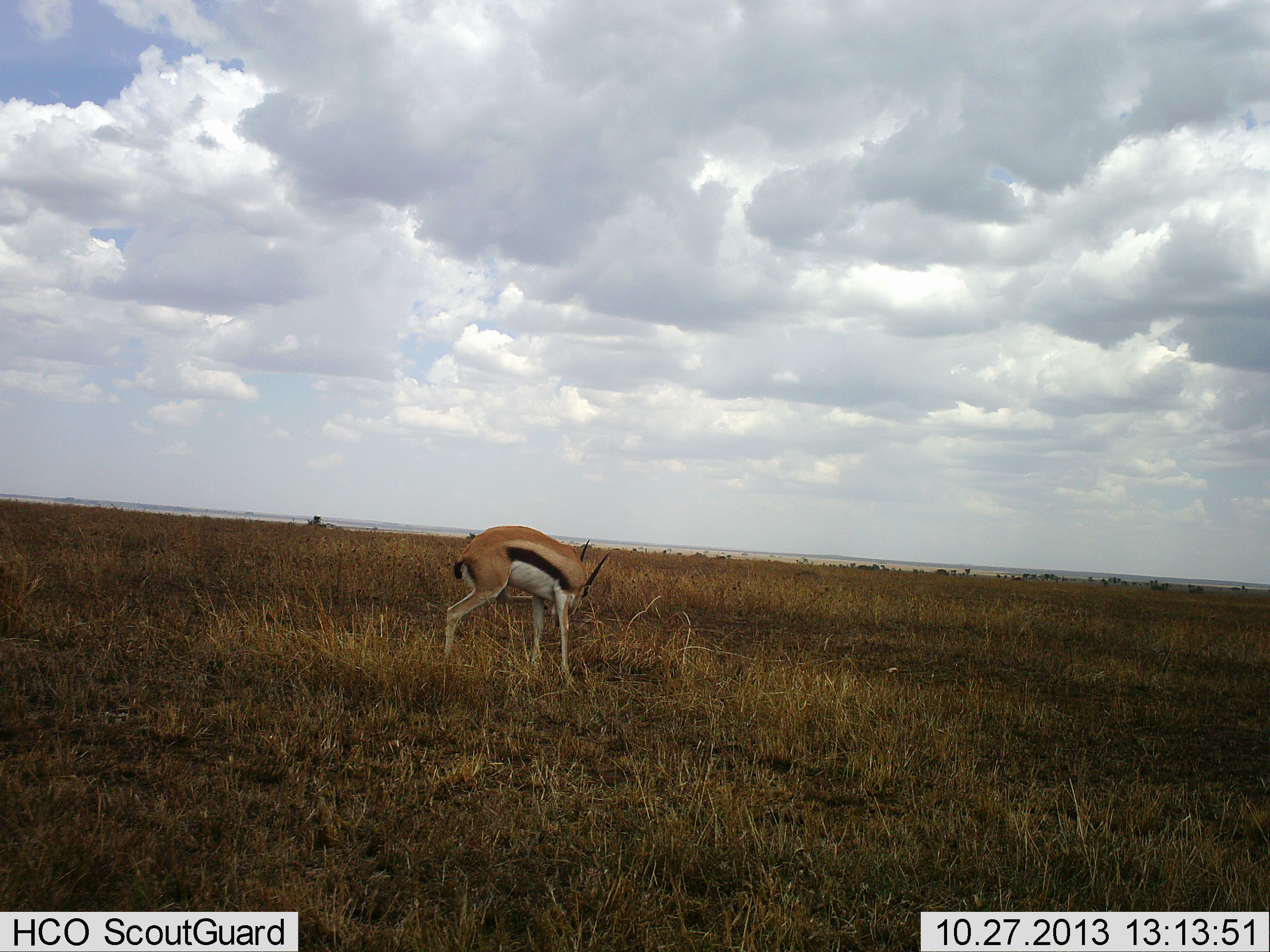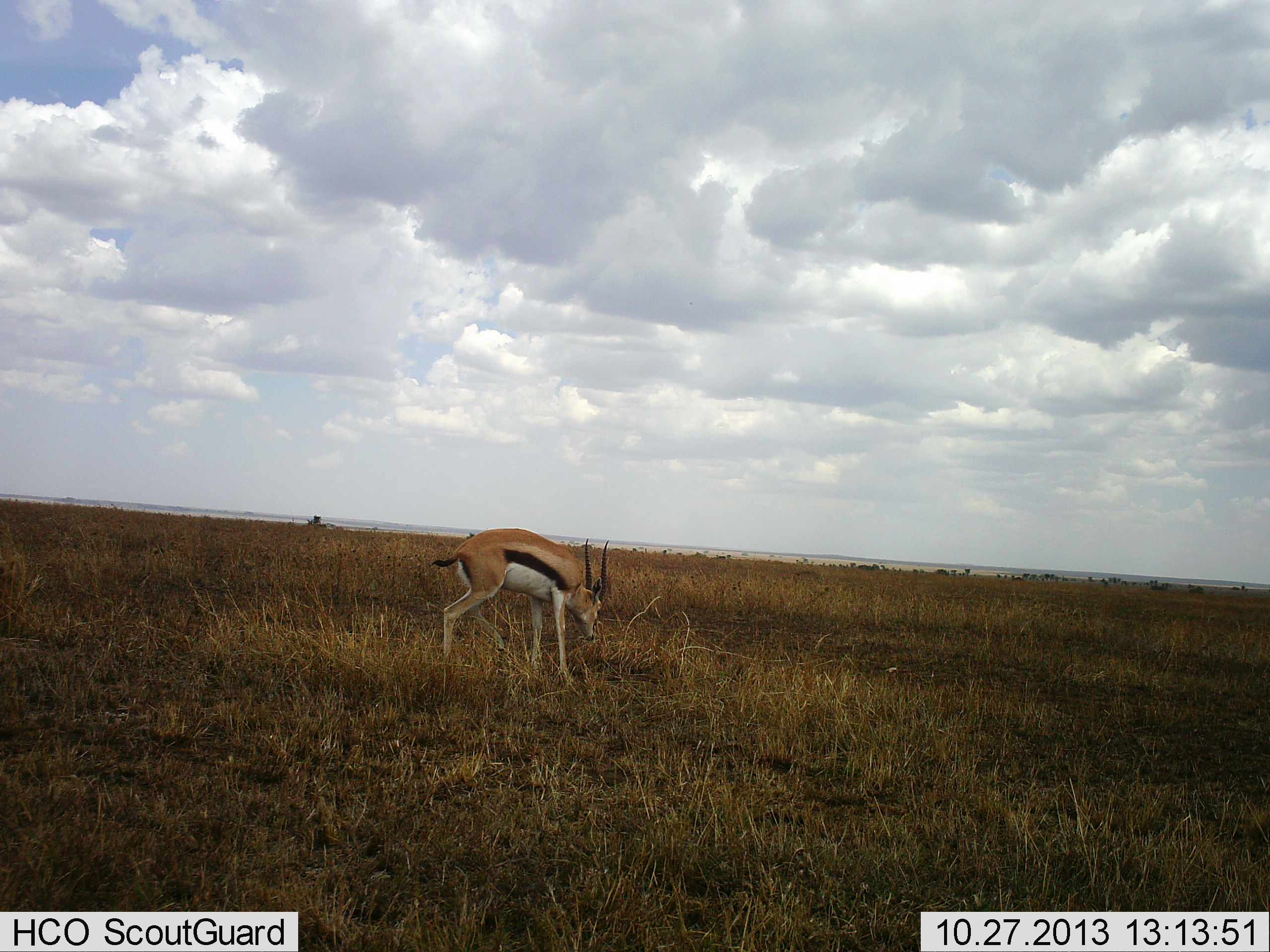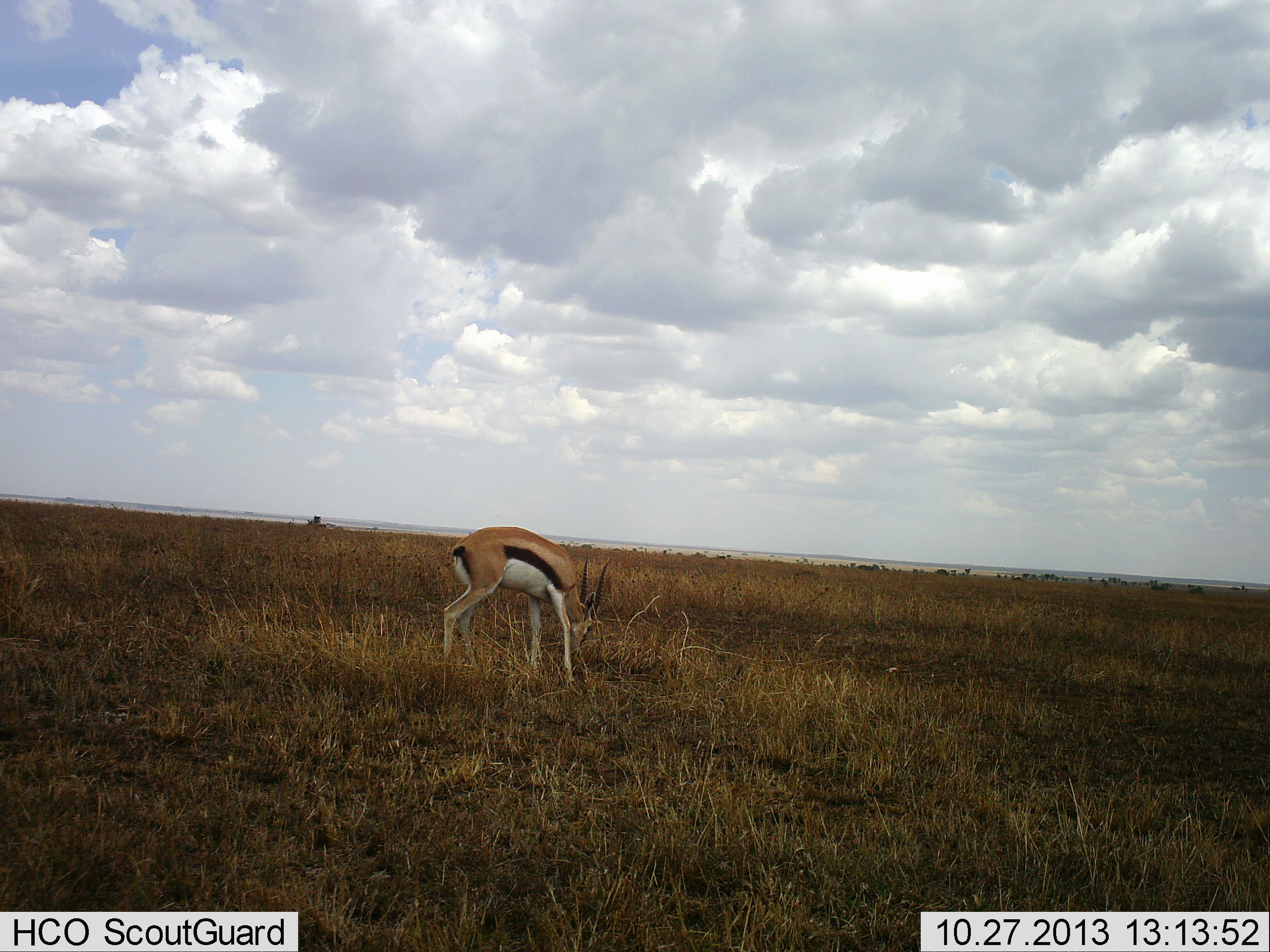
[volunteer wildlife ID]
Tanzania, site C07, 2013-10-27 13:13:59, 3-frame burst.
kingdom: Animalia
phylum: Chordata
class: Mammalia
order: Artiodactyla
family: Bovidae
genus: Eudorcas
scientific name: Eudorcas thomsonii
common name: thomson's gazelle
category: gazellethomsons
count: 1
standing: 80%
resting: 0%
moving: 0%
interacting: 0%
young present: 0%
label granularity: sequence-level